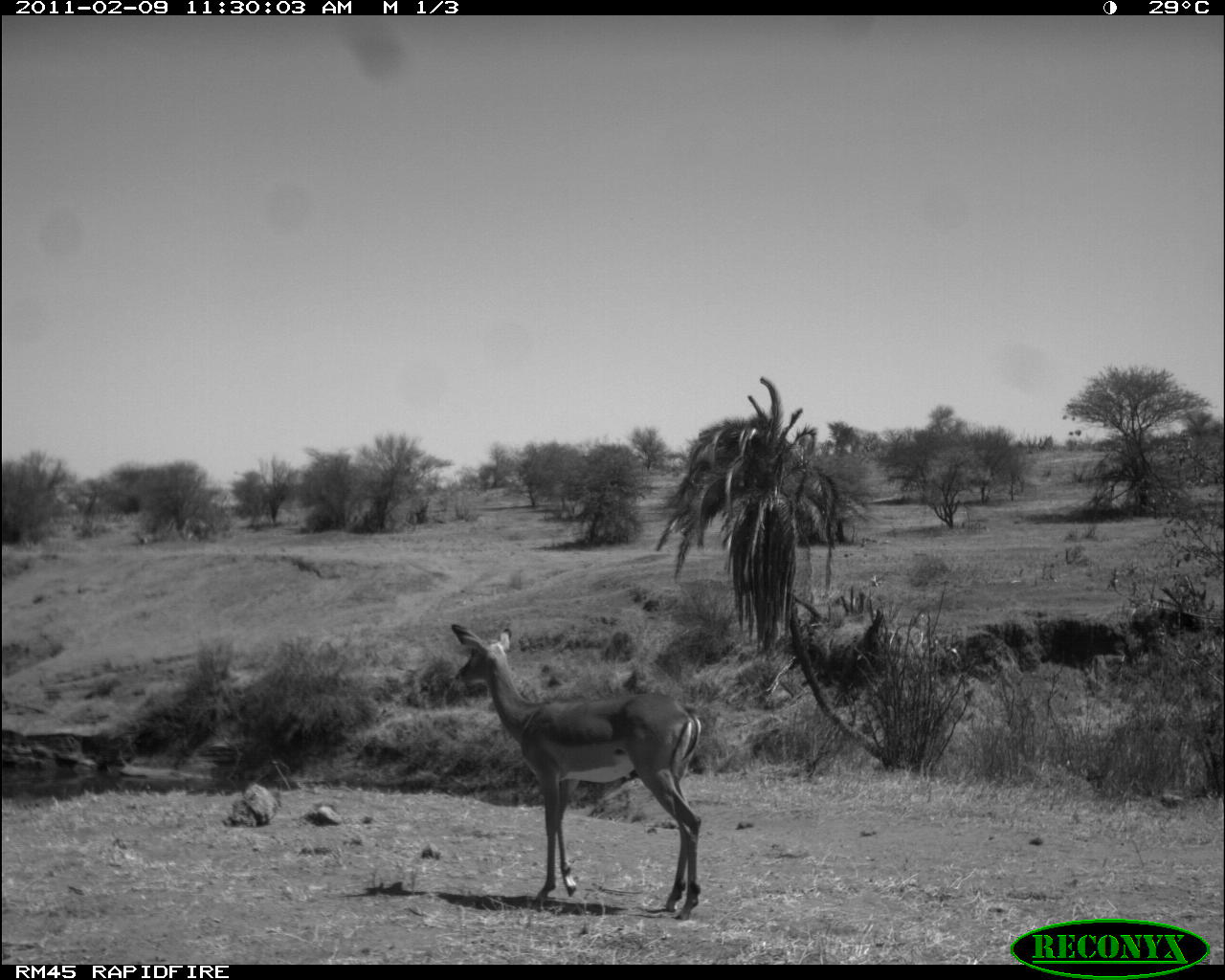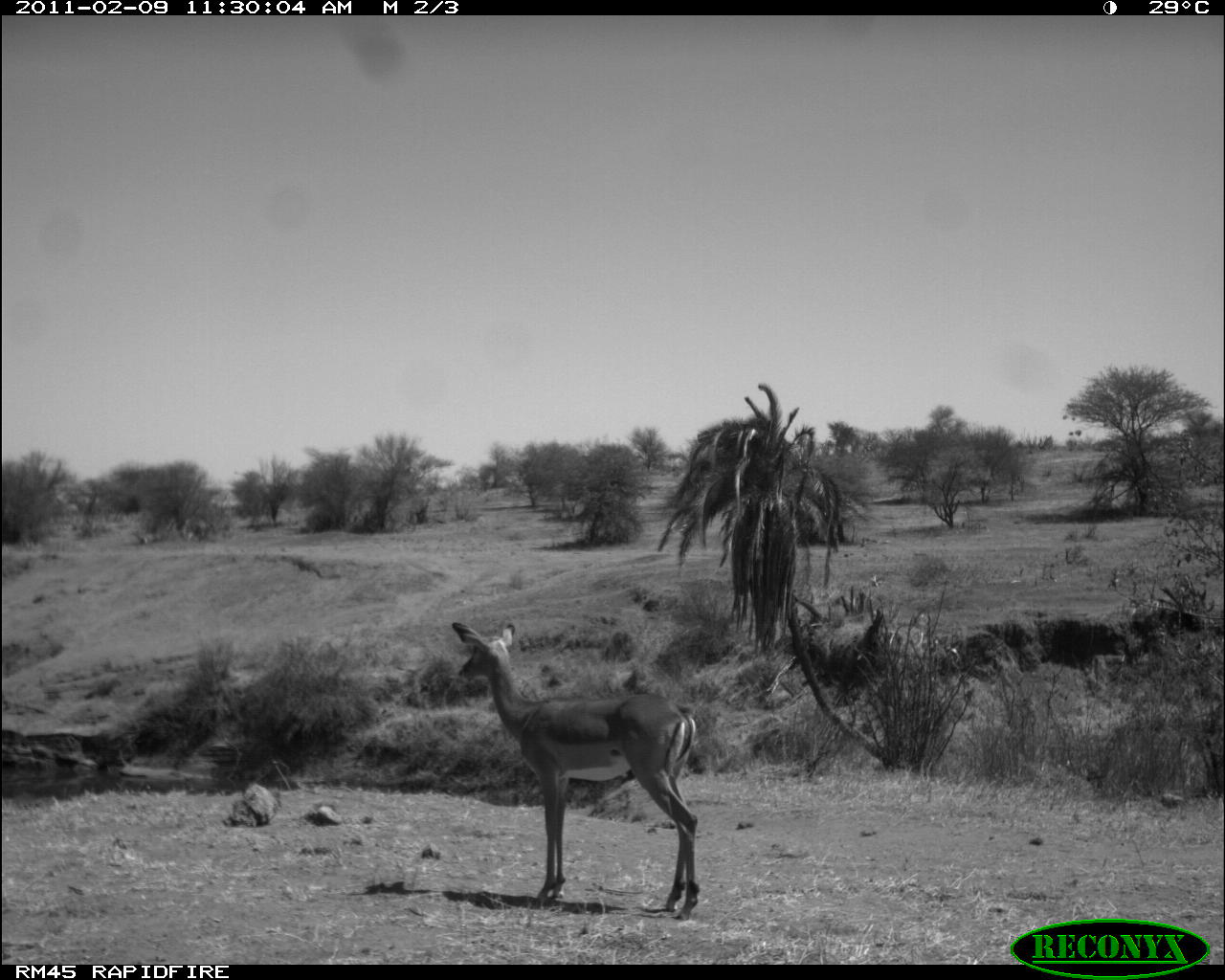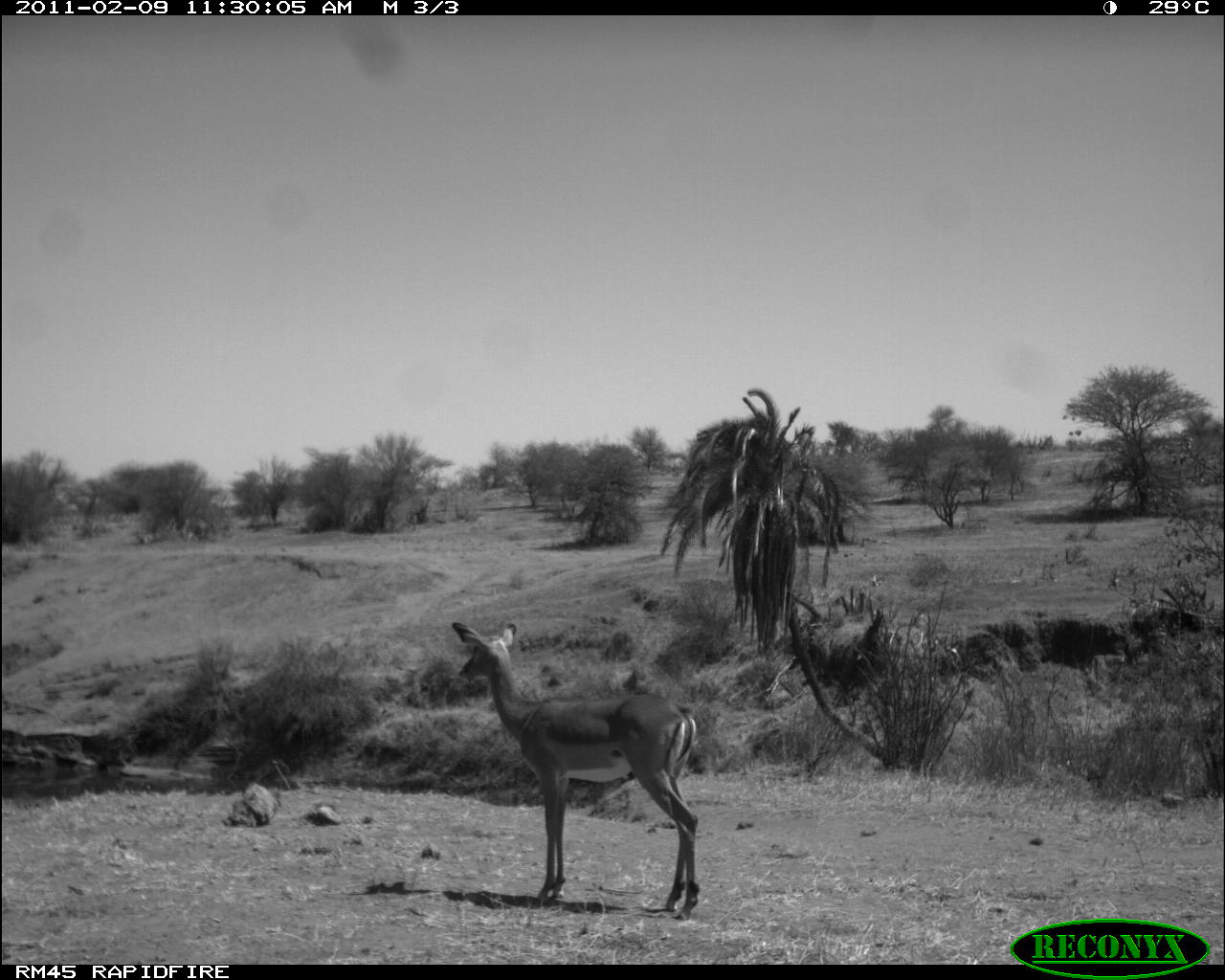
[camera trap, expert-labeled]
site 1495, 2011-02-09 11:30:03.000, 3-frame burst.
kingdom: Animalia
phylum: Chordata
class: Mammalia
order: Artiodactyla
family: Bovidae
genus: Aepyceros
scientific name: Aepyceros melampus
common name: impala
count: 1